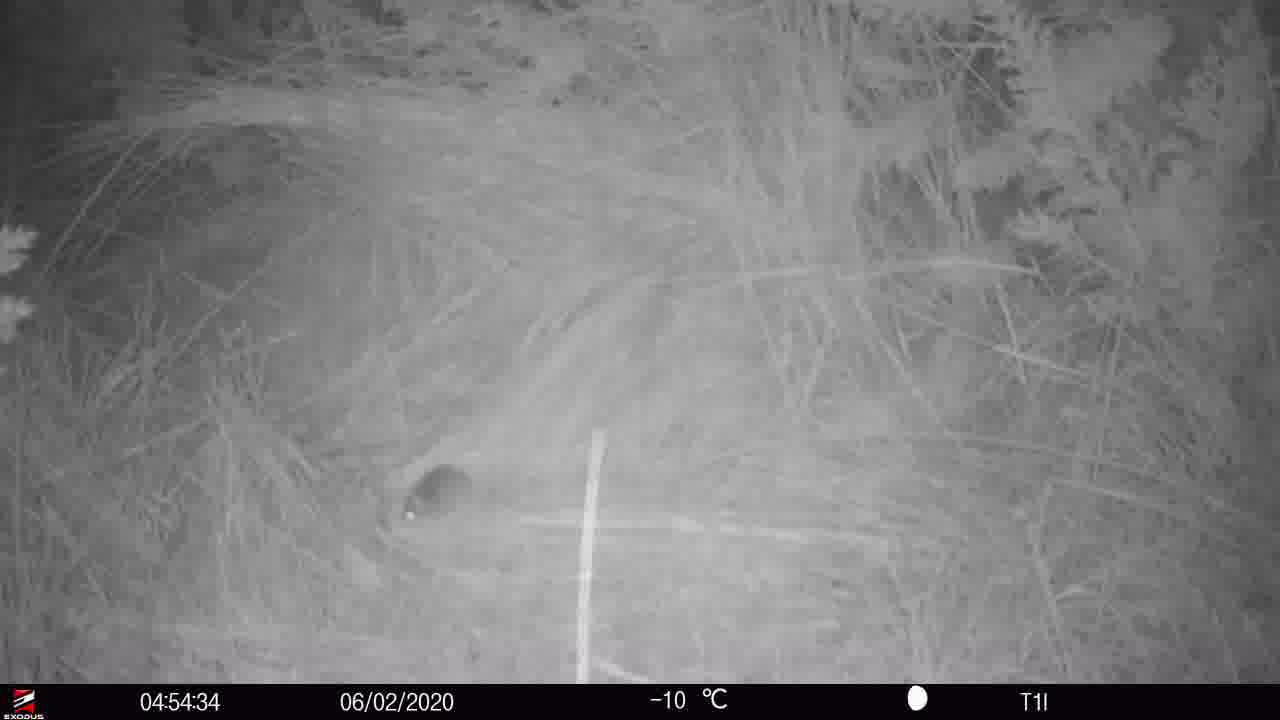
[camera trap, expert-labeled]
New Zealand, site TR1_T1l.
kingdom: Animalia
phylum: Chordata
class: Mammalia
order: Rodentia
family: Muridae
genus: Mus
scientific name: Mus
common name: mouse